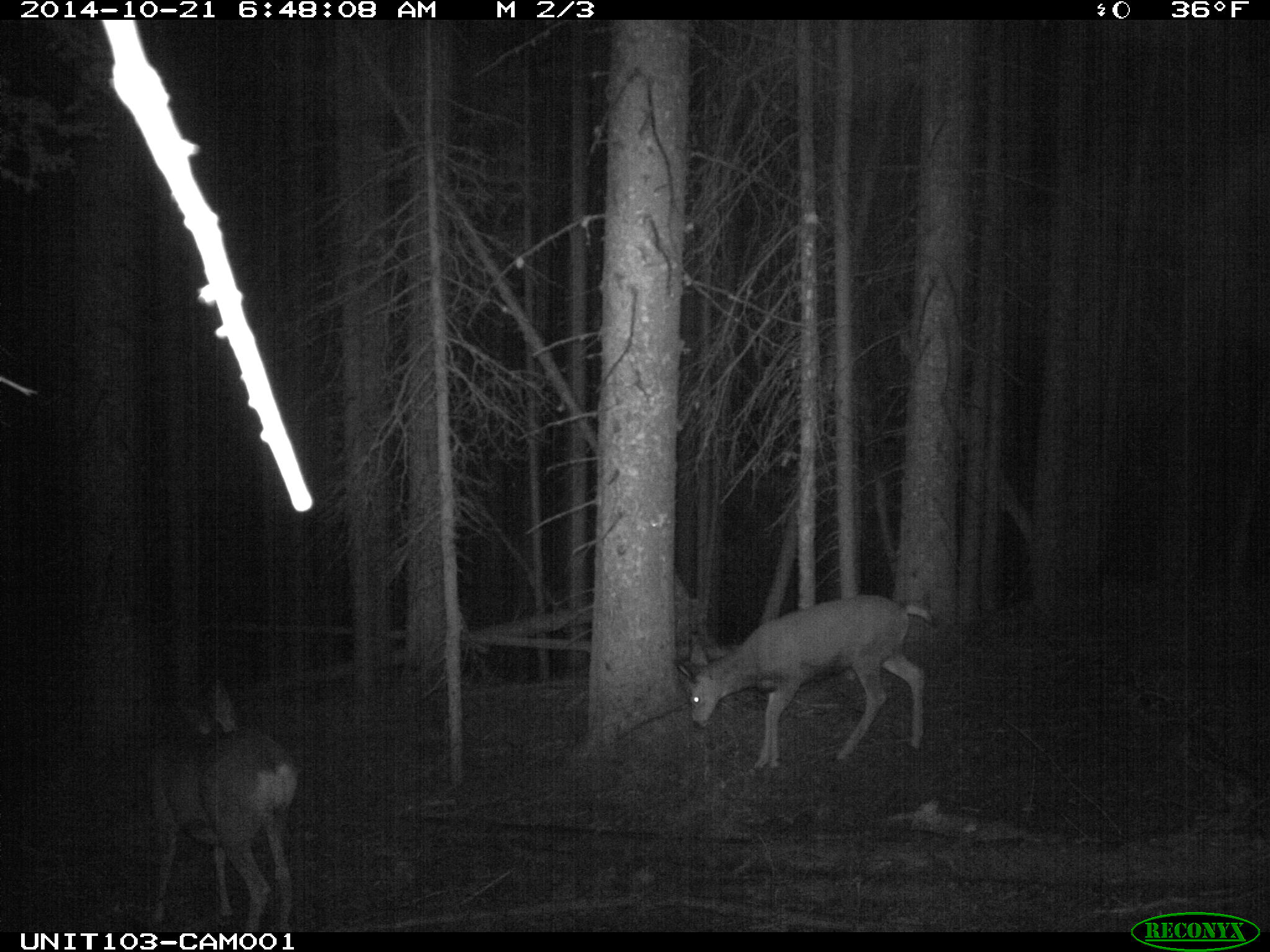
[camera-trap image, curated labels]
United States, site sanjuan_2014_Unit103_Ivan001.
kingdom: Animalia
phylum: Chordata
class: Mammalia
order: Artiodactyla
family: Cervidae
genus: Odocoileus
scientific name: Odocoileus hemionus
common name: mule deer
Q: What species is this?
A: Odocoileus hemionus (mule deer).